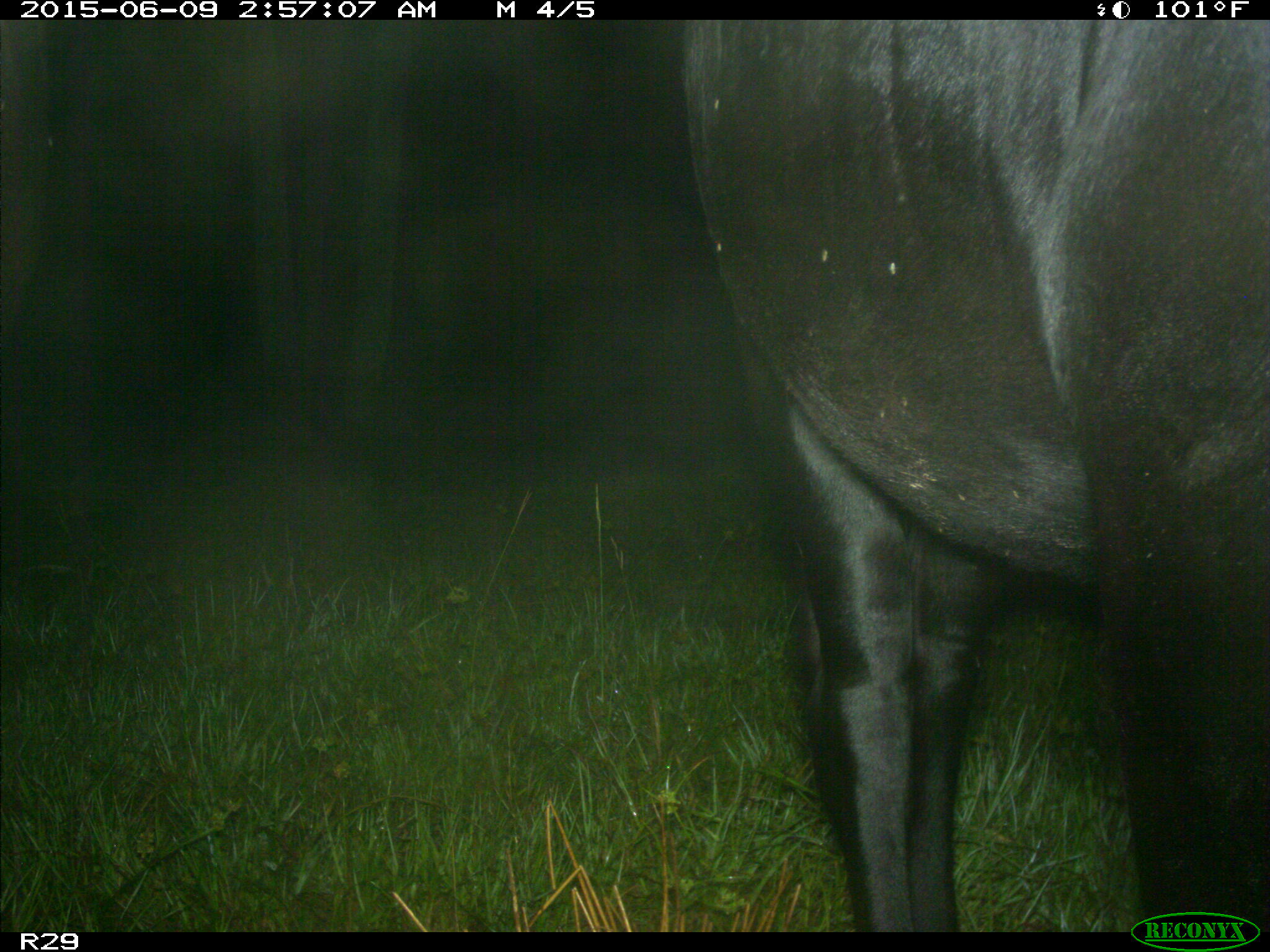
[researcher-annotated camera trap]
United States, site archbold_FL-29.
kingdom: Animalia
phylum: Chordata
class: Mammalia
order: Artiodactyla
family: Bovidae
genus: Bos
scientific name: Bos taurus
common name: domestic cow